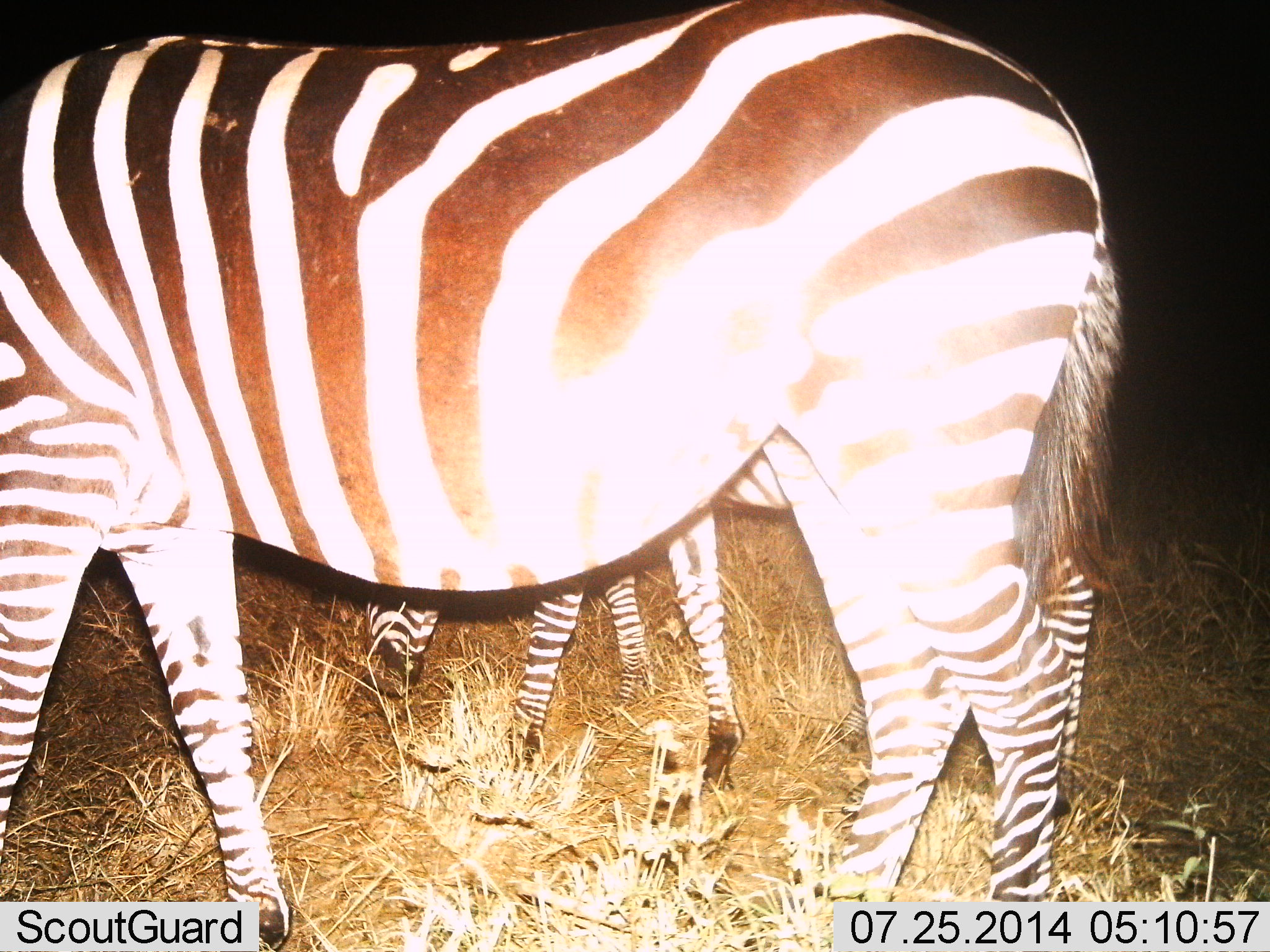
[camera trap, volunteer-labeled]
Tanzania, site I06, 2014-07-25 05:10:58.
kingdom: Animalia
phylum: Chordata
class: Mammalia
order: Perissodactyla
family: Equidae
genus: Equus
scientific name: Equus quagga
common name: plains zebra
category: zebra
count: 2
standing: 40%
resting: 0%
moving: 10%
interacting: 0%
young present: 40%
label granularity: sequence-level